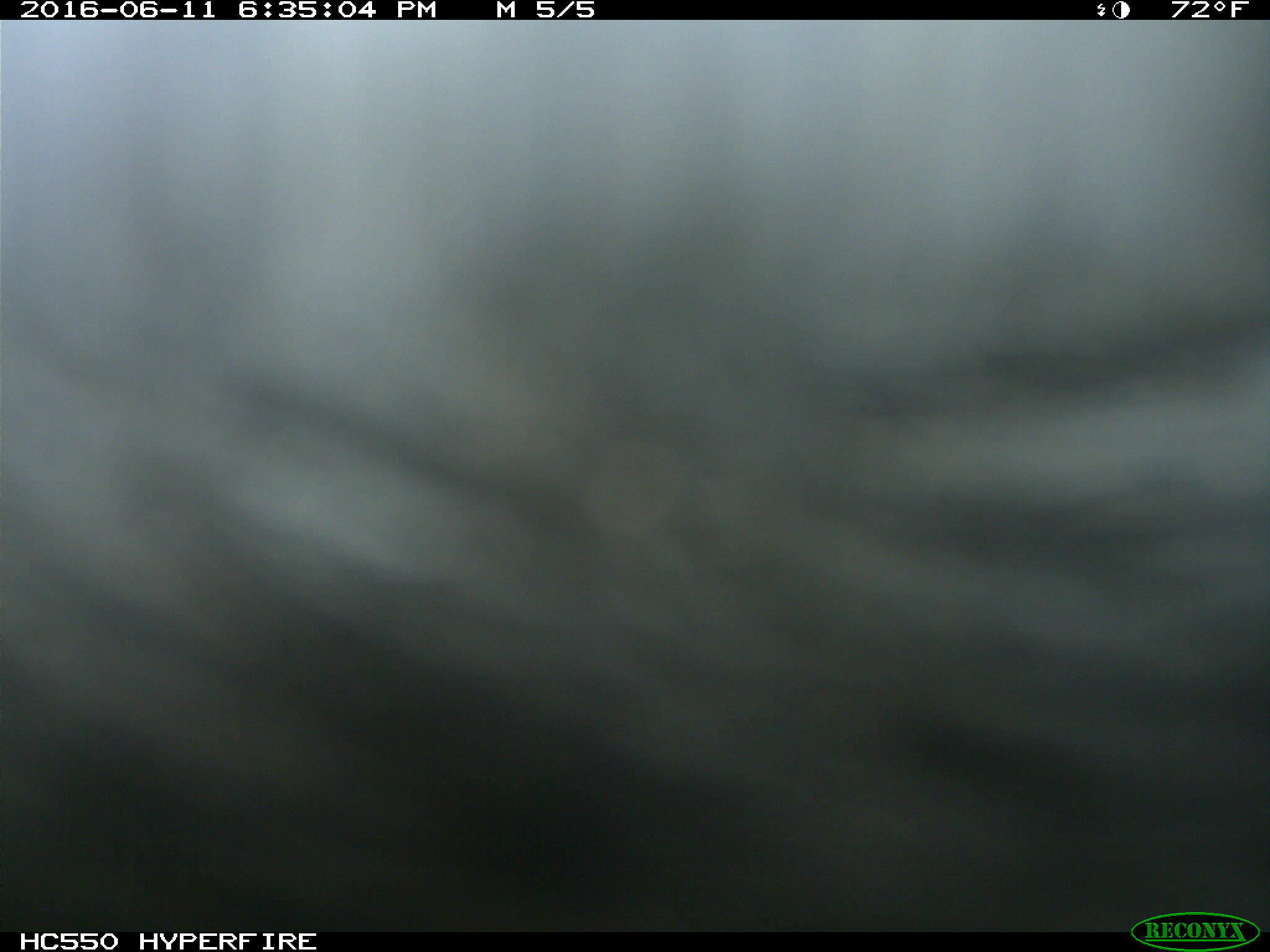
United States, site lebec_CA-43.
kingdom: Animalia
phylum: Chordata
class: Mammalia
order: Artiodactyla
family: Bovidae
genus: Bos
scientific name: Bos taurus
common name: domestic cow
Bos taurus (domestic cow).